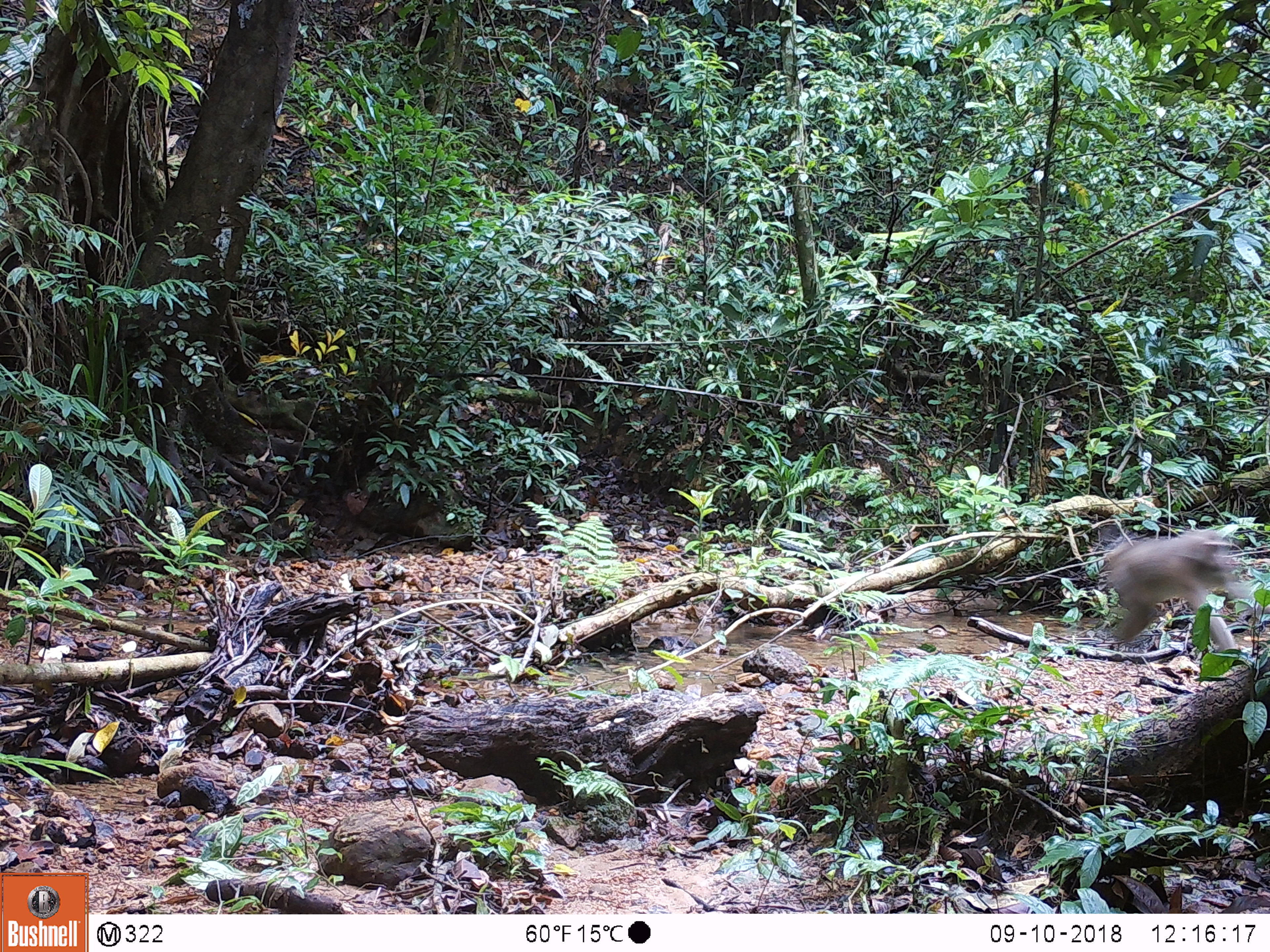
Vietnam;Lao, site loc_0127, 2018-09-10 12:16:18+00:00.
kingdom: Animalia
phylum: Chordata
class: Mammalia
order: Primates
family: Cercopithecidae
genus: Macaca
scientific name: Macaca nemestrina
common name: pig-tailed macaque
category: pig tailed macaque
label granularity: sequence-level